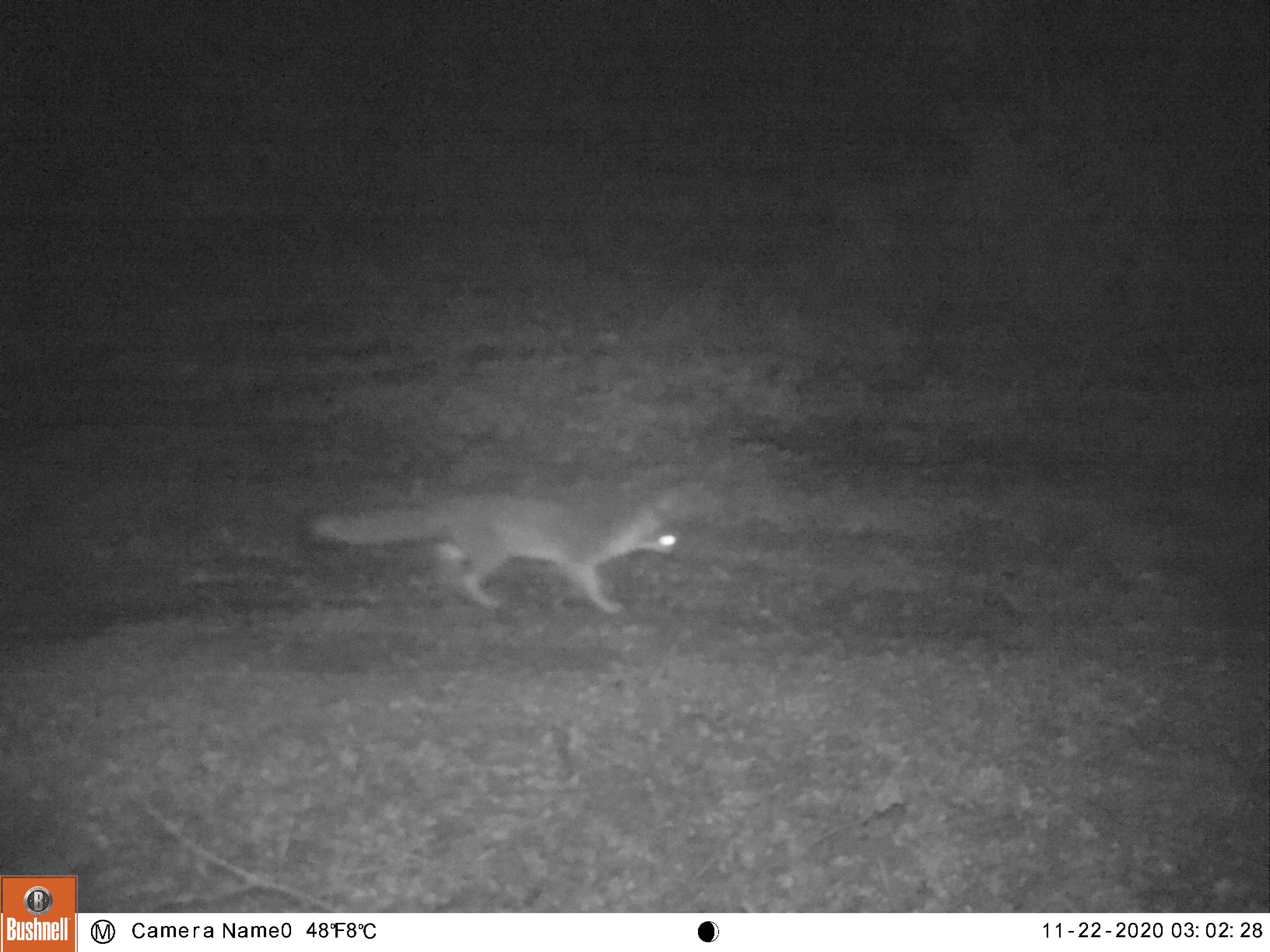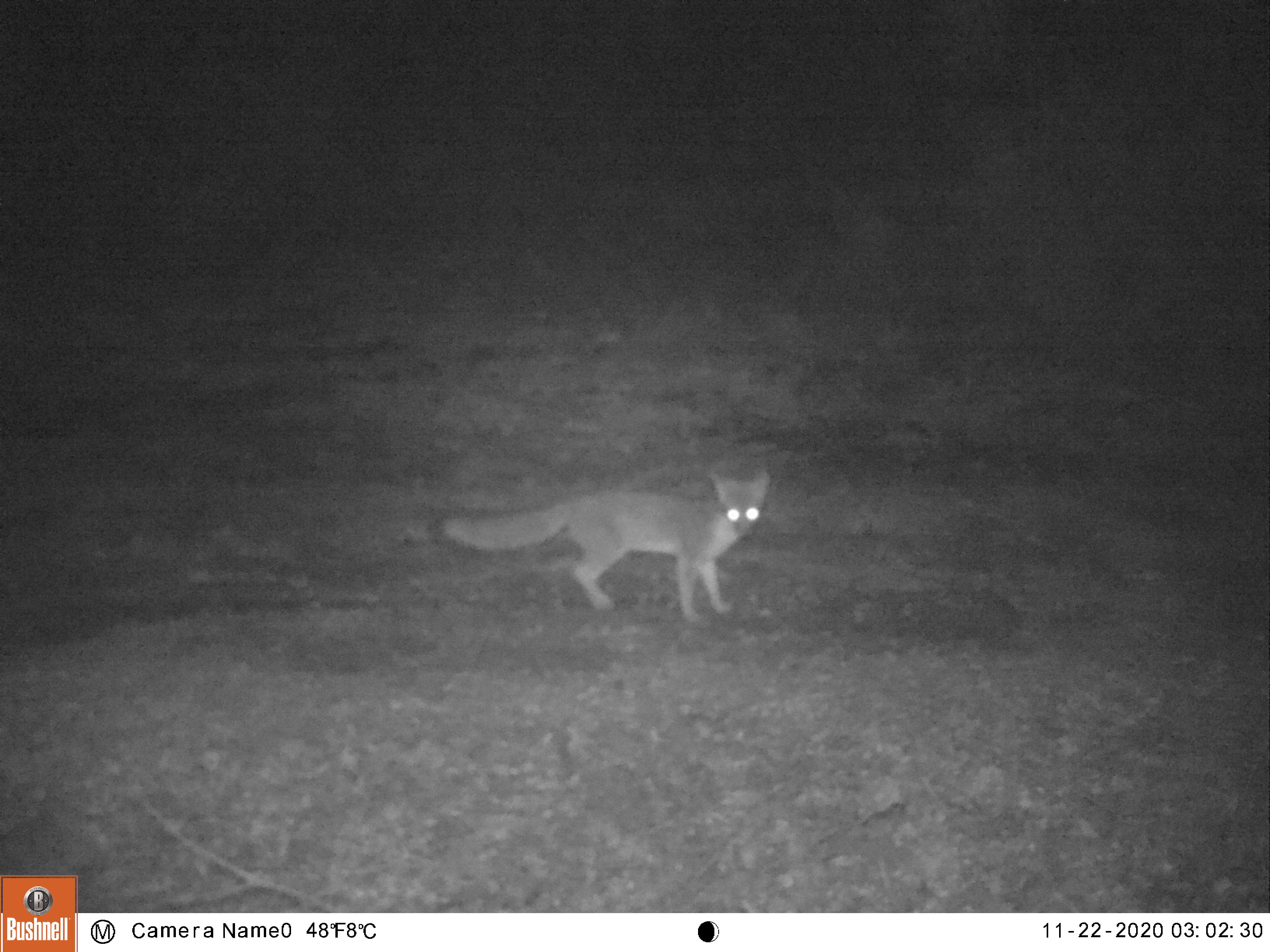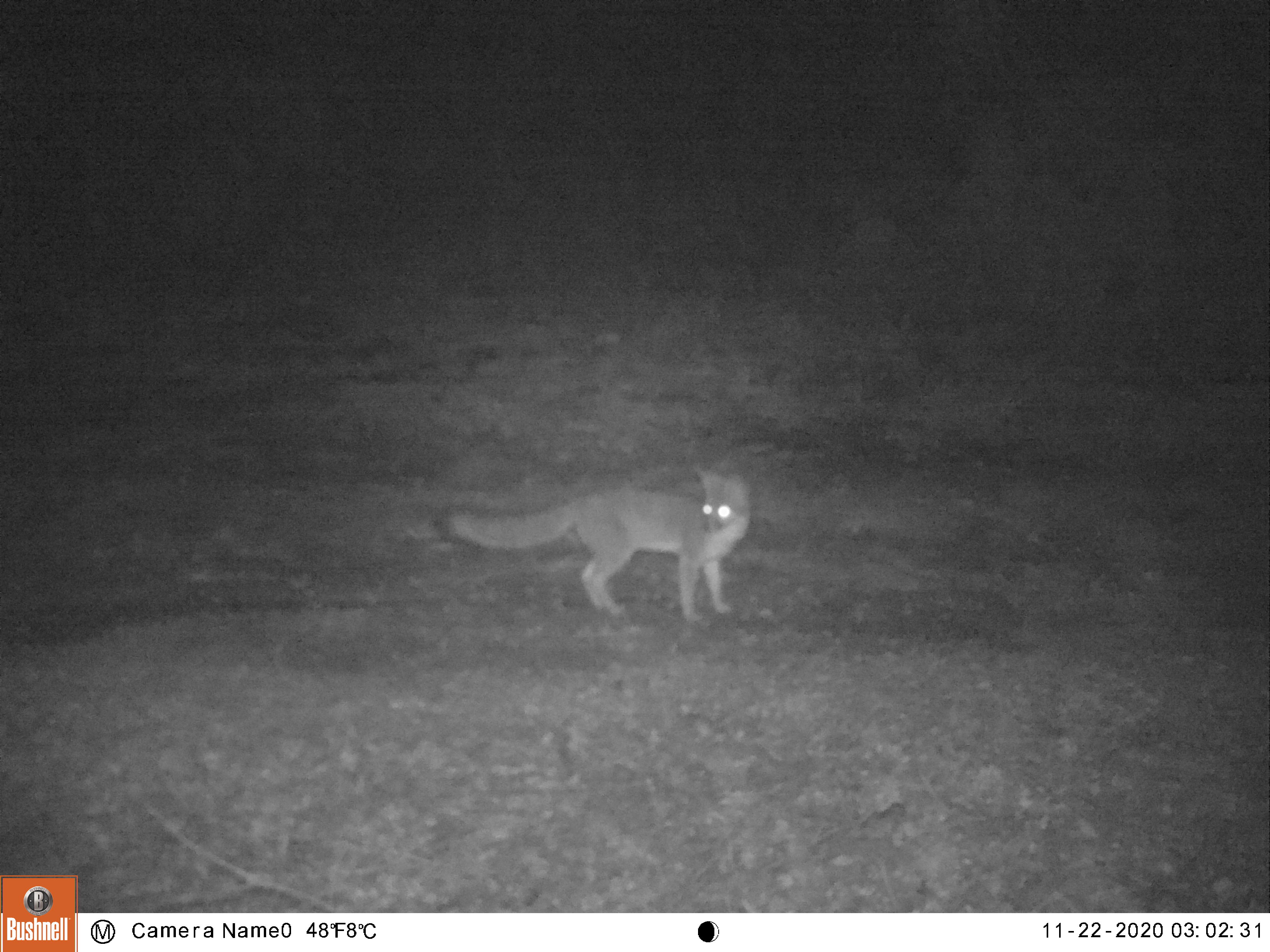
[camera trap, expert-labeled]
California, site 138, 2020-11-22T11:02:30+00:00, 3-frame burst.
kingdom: Animalia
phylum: Chordata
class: Mammalia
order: Carnivora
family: Canidae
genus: Urocyon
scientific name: Urocyon cinereoargenteus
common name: gray fox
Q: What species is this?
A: Gray fox (Urocyon cinereoargenteus).